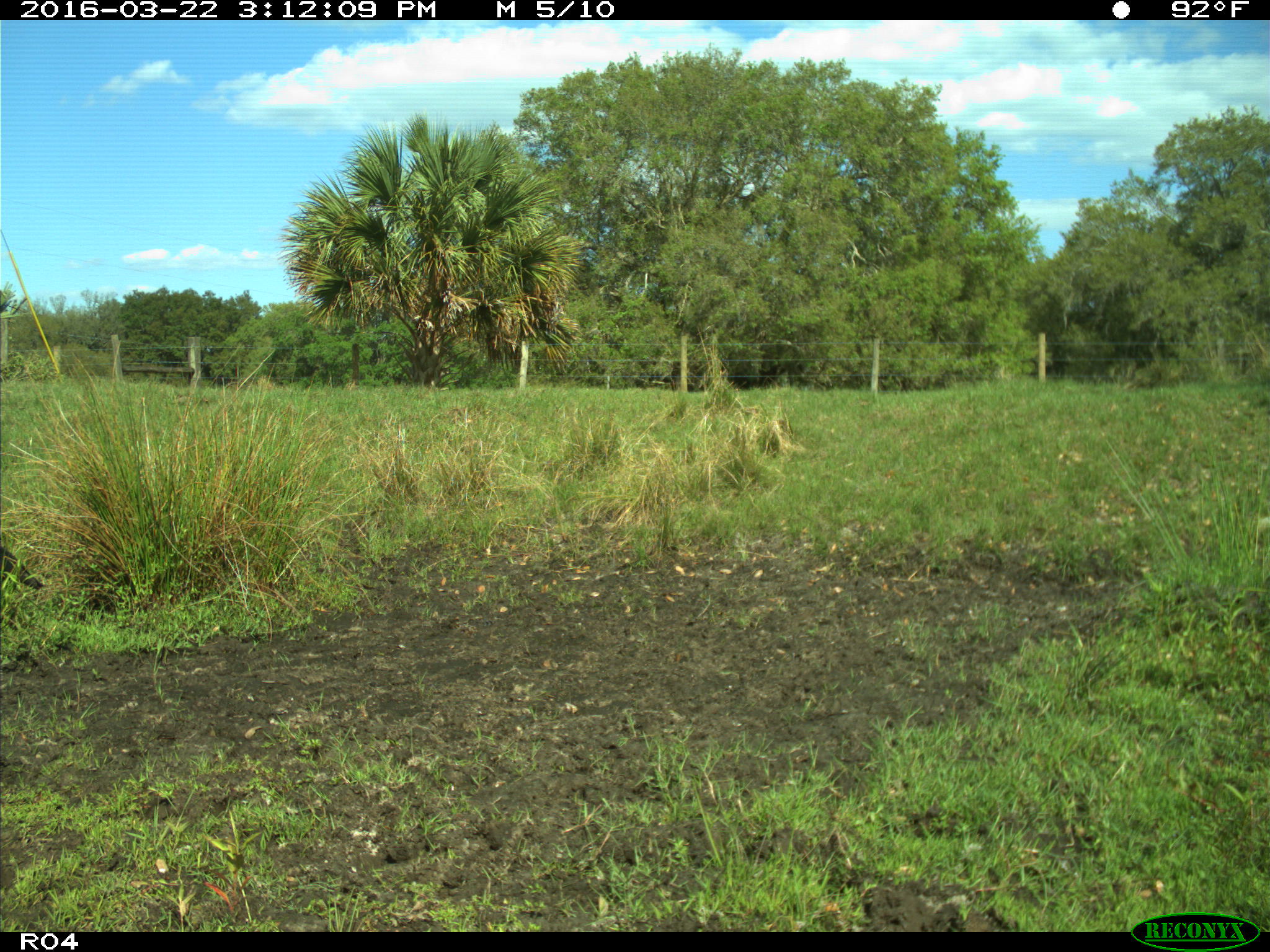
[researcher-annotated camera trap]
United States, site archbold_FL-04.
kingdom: Animalia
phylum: Chordata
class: Aves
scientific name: Aves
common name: birds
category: unidentified bird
Unidentified bird (birds) (Aves).